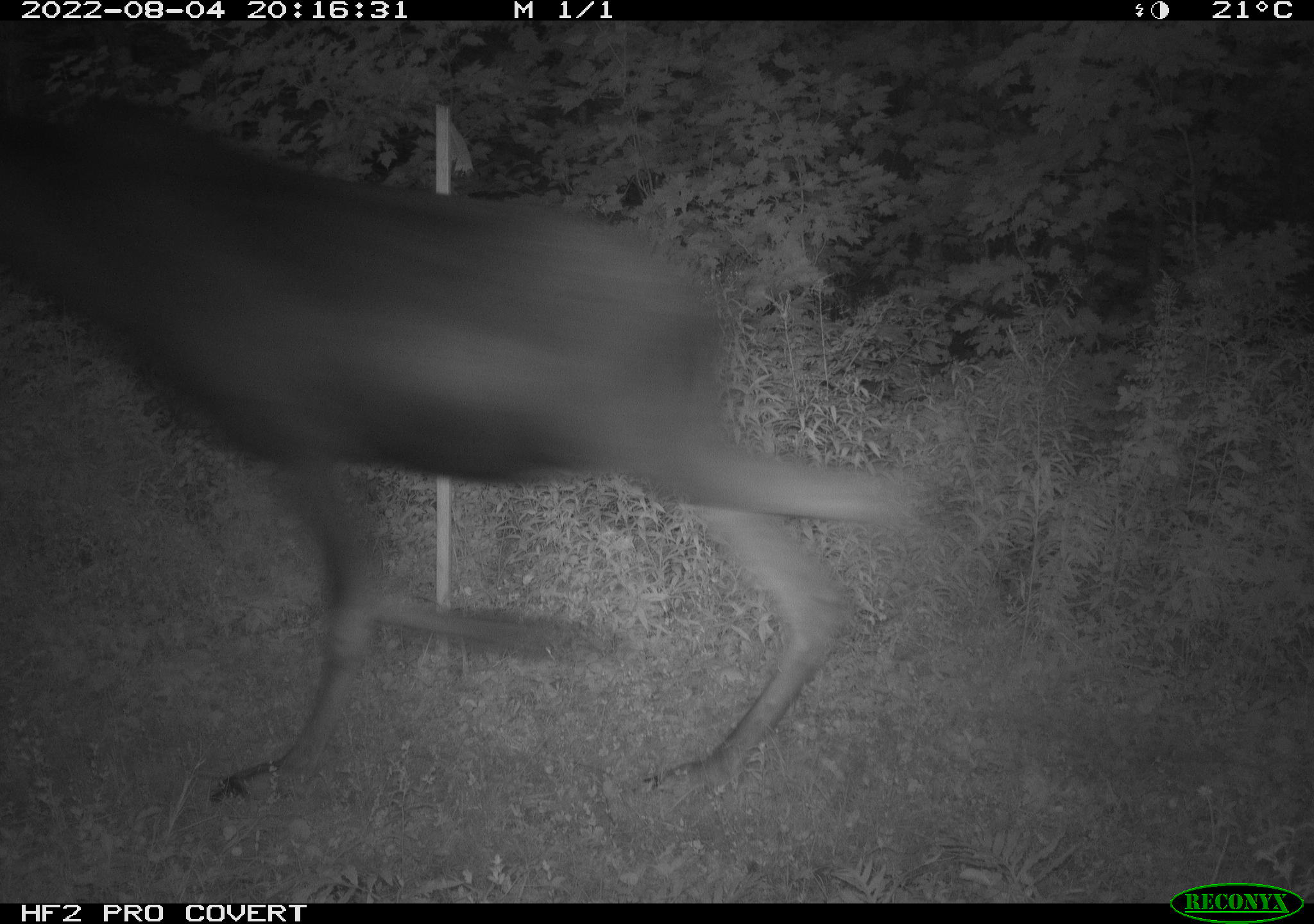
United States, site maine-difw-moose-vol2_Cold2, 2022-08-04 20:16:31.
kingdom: Animalia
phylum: Chordata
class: Mammalia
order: Artiodactyla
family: Cervidae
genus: Alces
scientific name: Alces alces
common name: moose